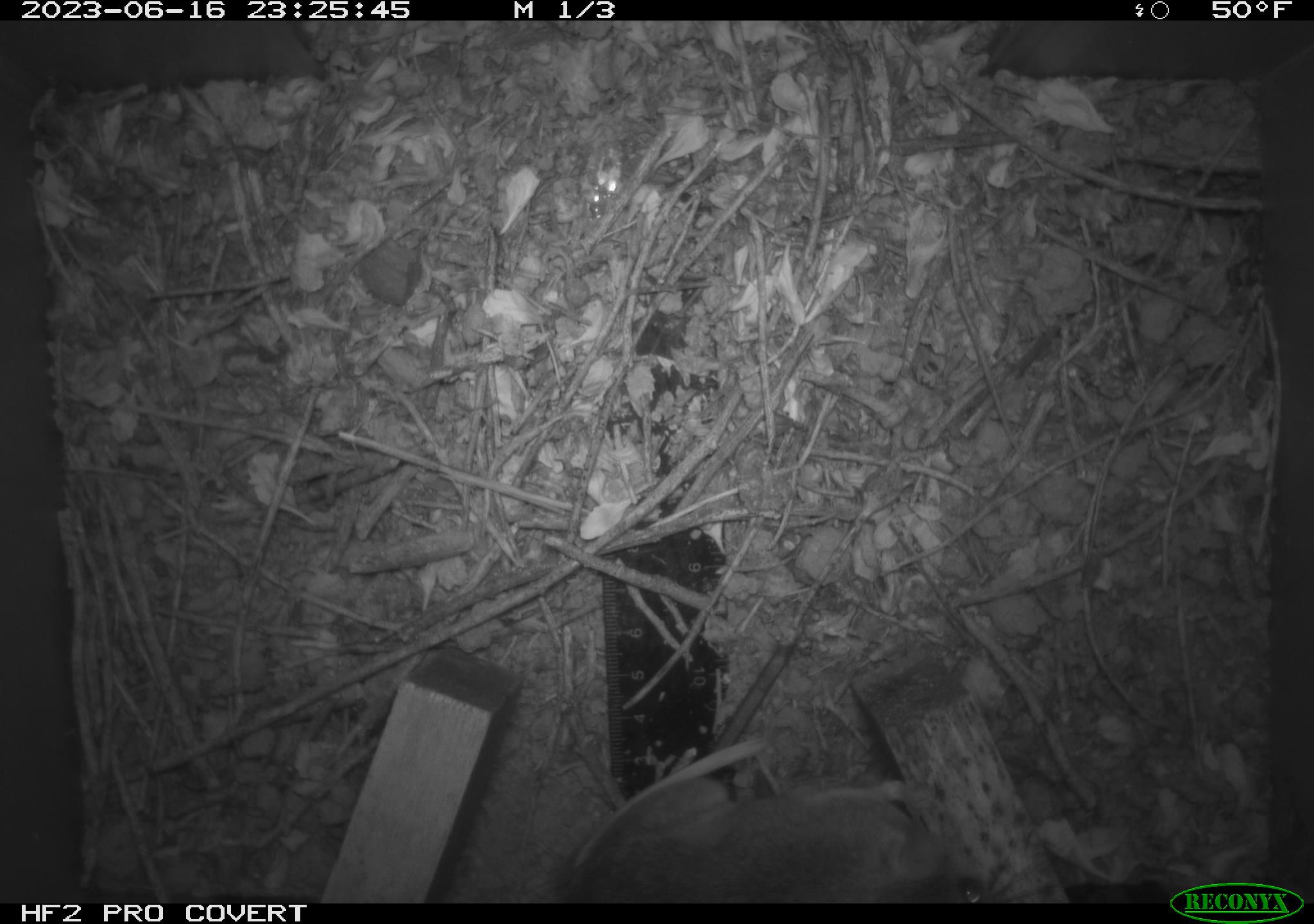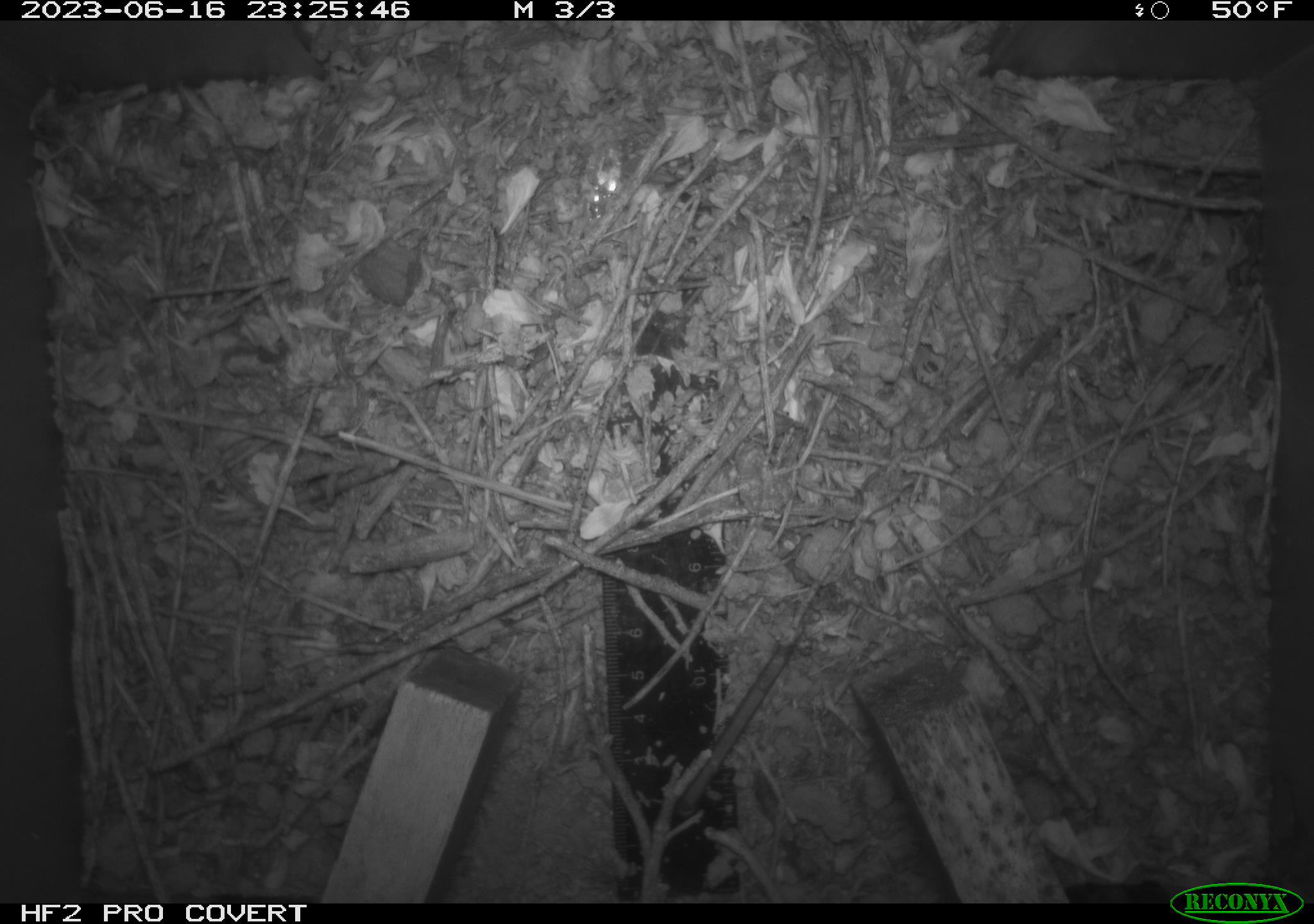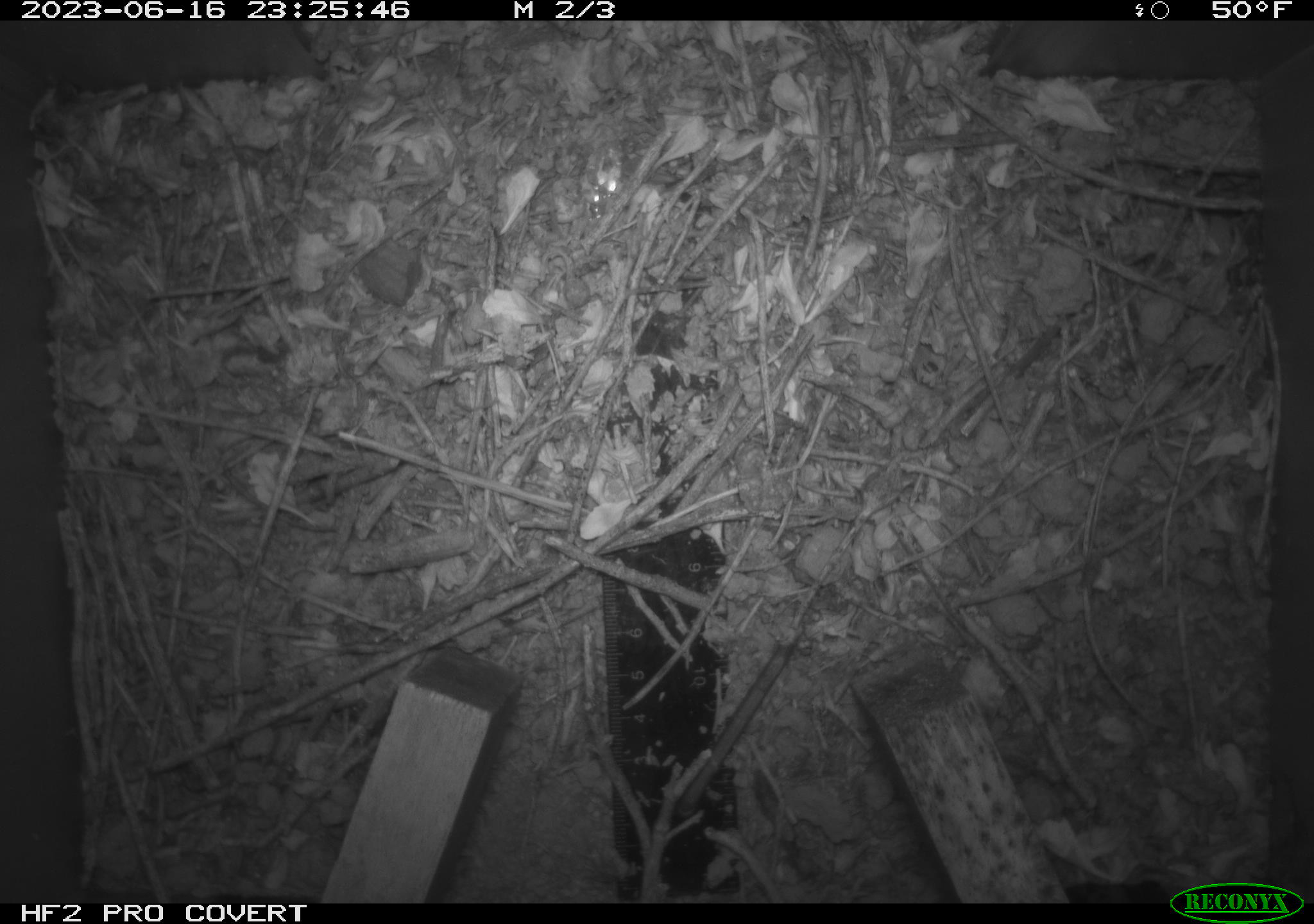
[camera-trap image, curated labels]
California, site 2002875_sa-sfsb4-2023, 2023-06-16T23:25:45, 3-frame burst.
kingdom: Animalia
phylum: Chordata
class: Mammalia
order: Rodentia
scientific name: Rodentia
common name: mouse species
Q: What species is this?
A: Mouse species (Rodentia).